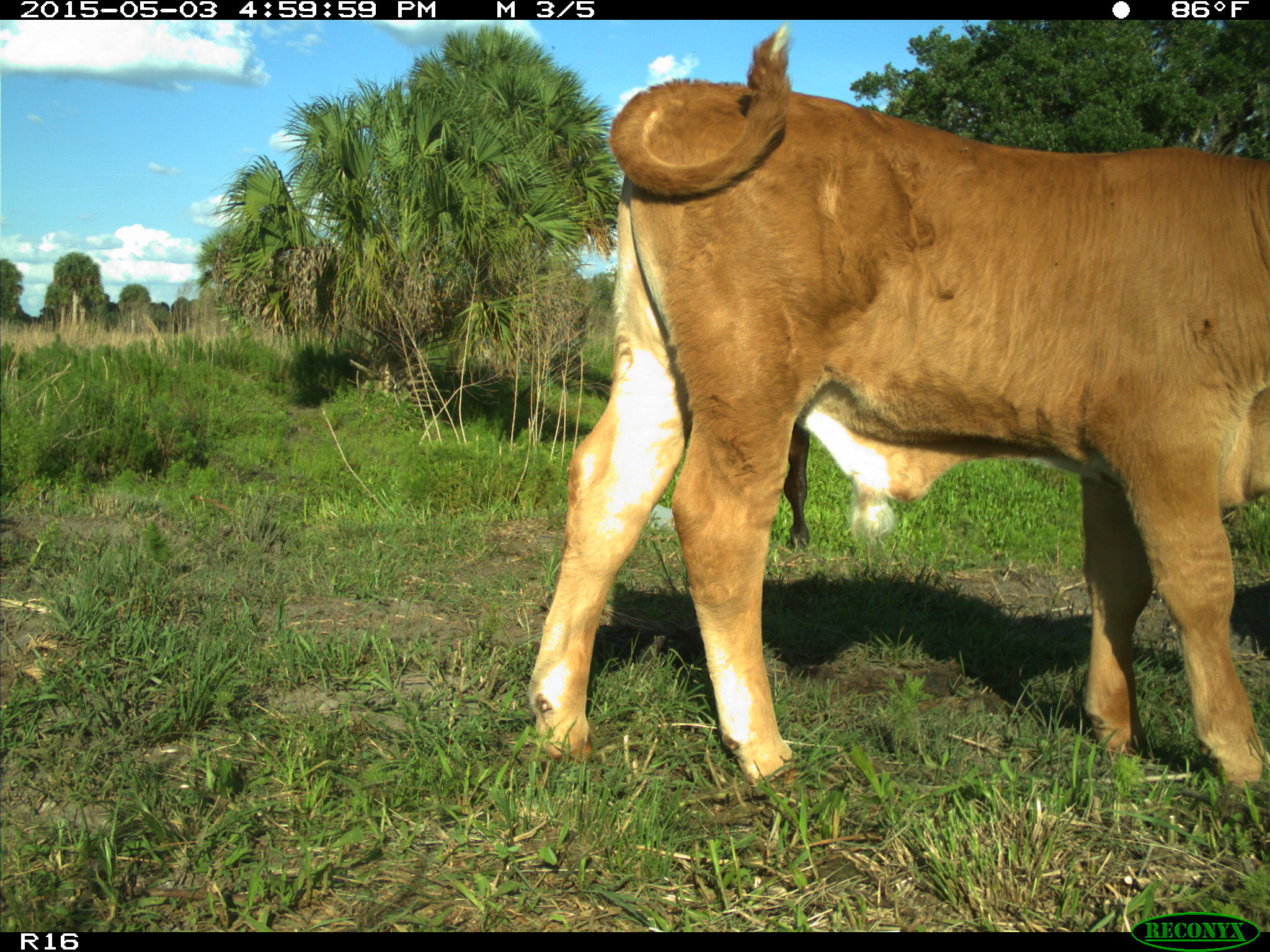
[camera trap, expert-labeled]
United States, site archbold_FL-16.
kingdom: Animalia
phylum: Chordata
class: Mammalia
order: Artiodactyla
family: Bovidae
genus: Bos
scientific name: Bos taurus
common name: domestic cow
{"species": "Bos taurus (domestic cow)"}